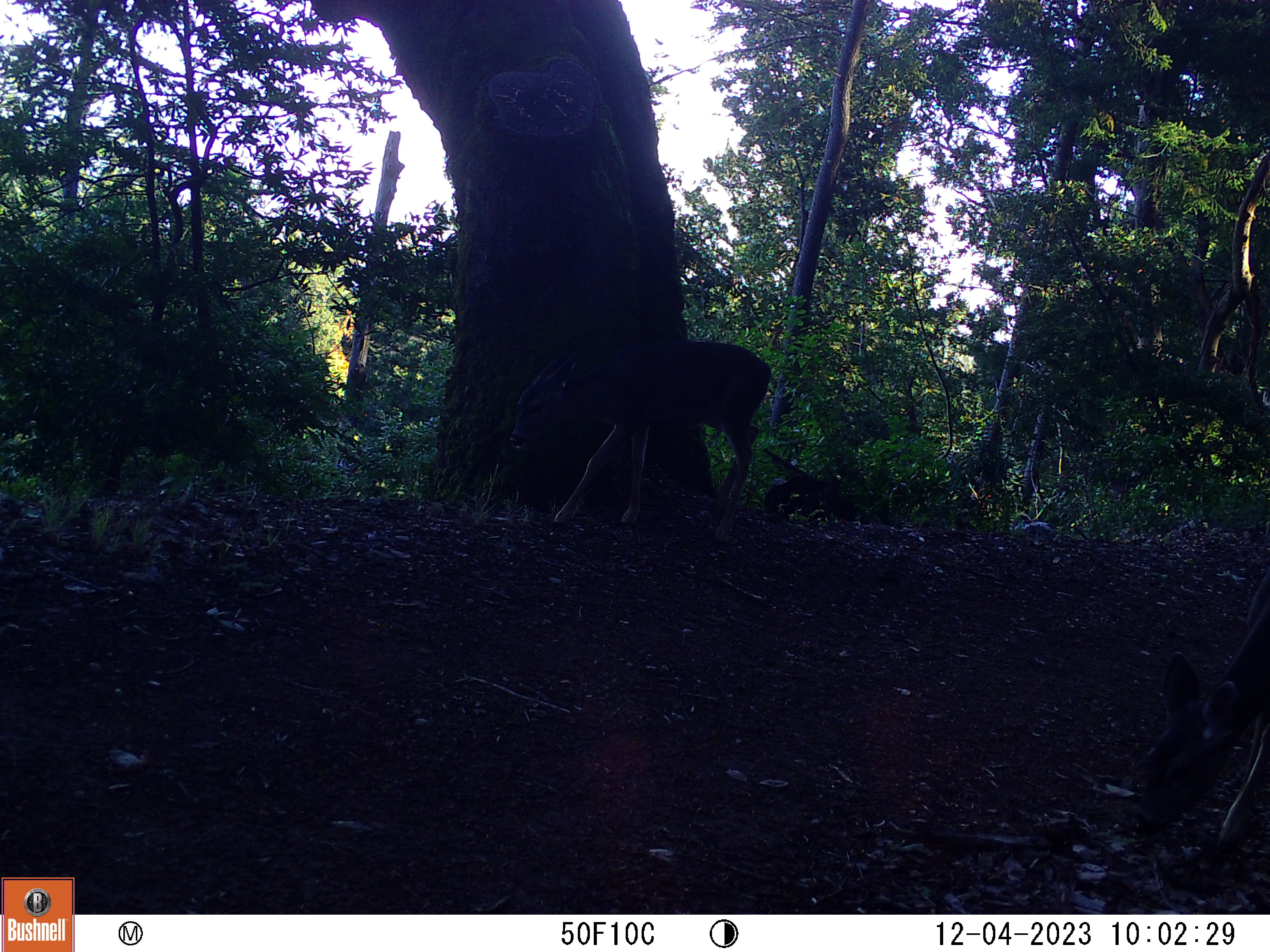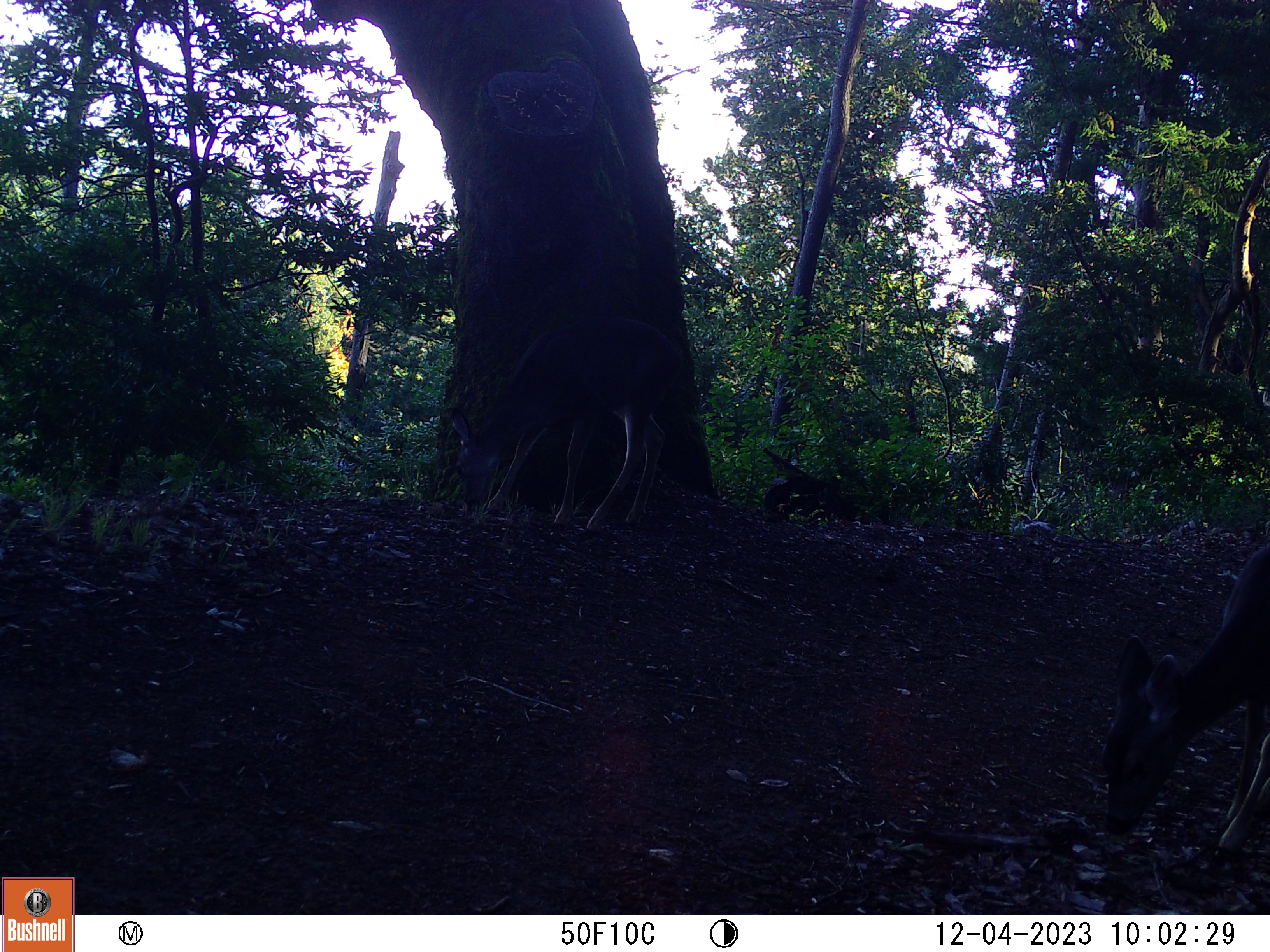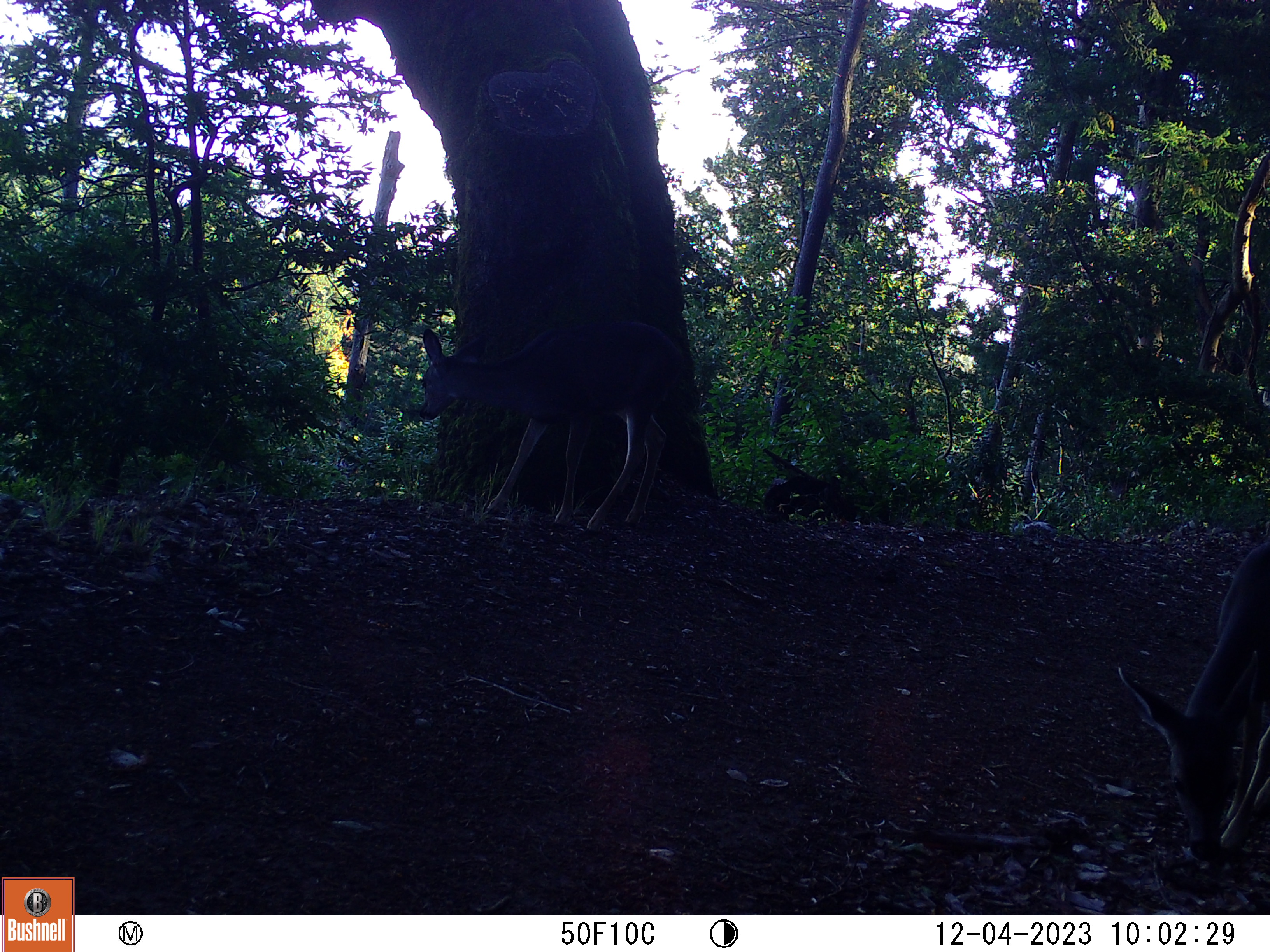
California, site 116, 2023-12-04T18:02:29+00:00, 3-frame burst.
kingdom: Animalia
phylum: Chordata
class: Mammalia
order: Artiodactyla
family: Cervidae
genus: Odocoileus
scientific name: Odocoileus hemionus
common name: mule deer